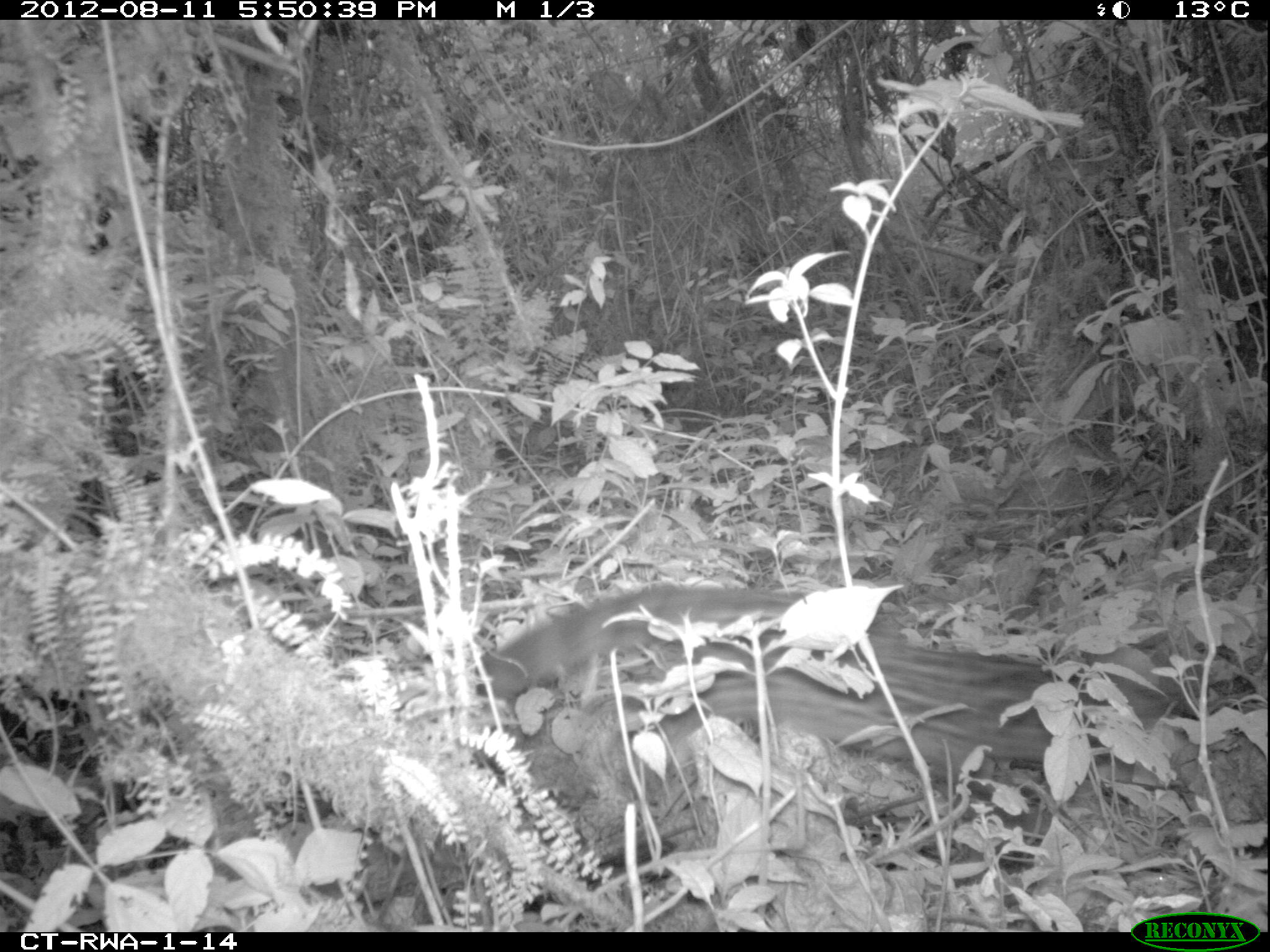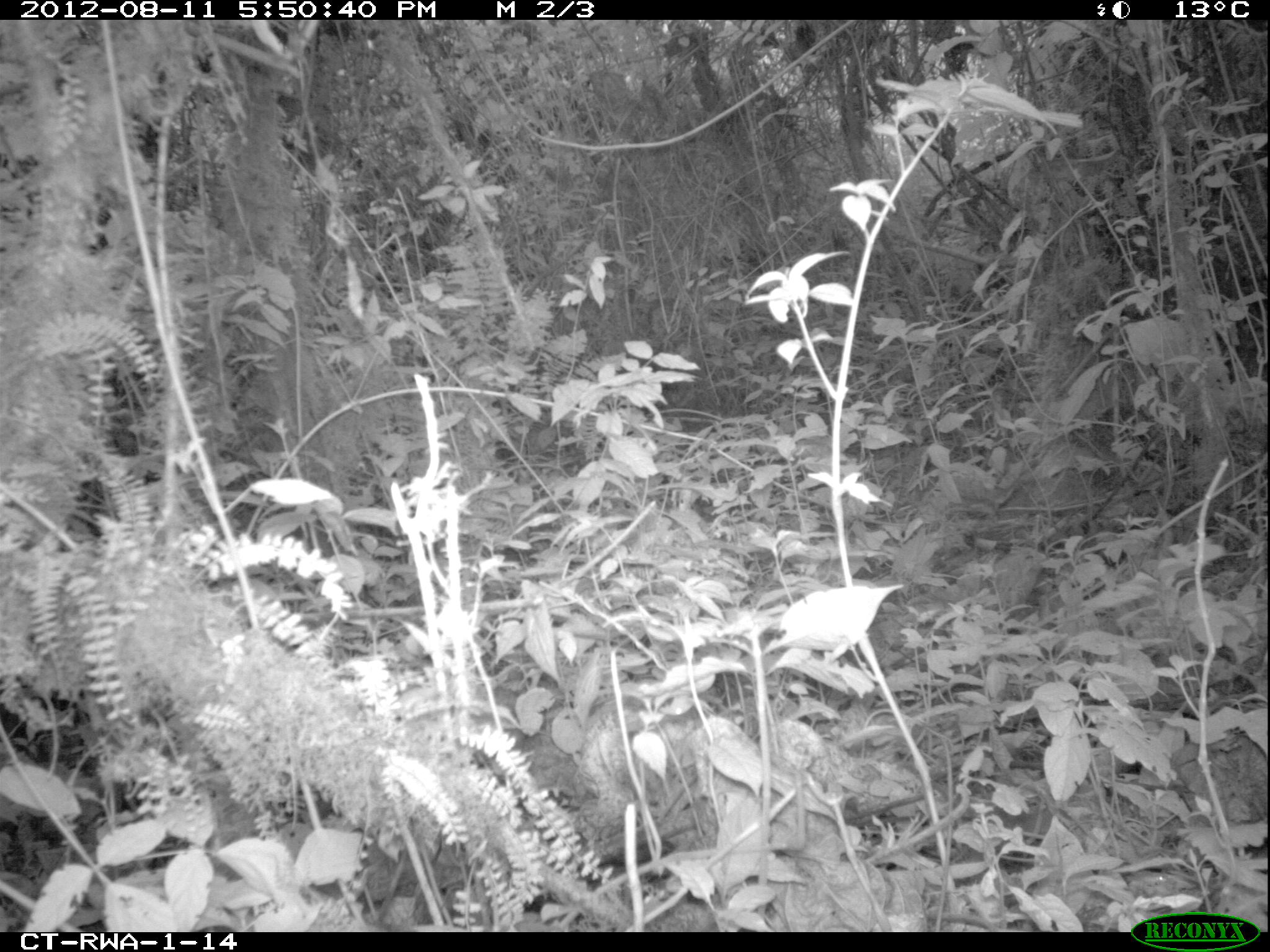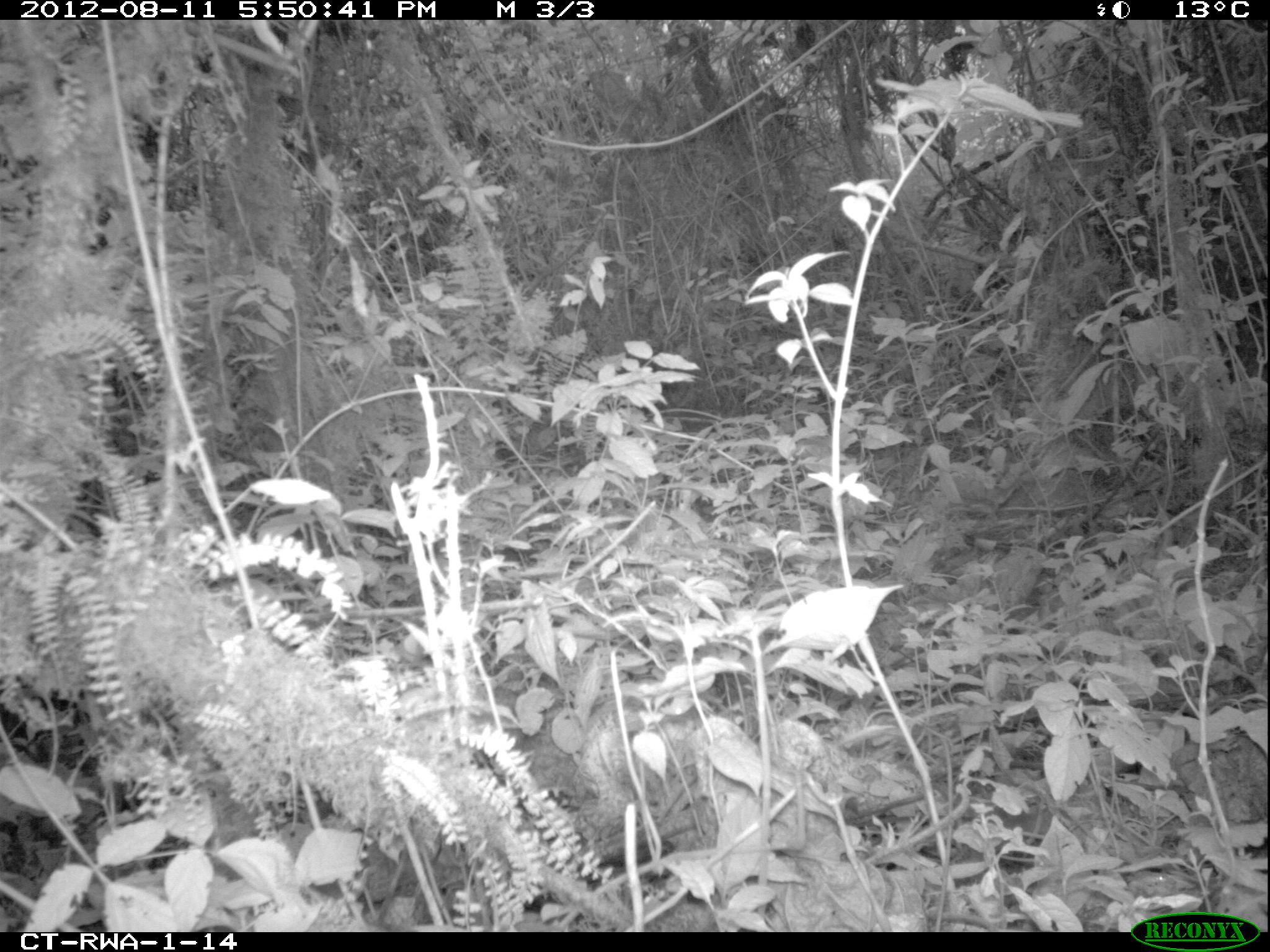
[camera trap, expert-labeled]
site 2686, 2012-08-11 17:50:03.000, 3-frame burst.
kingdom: Animalia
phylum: Chordata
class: Aves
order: Galliformes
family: Phasianidae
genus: Pternistis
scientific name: Pternistis nobilis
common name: handsome francolin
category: francolinus nobilis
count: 1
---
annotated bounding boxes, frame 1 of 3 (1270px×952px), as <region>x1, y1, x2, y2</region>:
francolinus nobilis: <region>470, 587, 1177, 837</region>